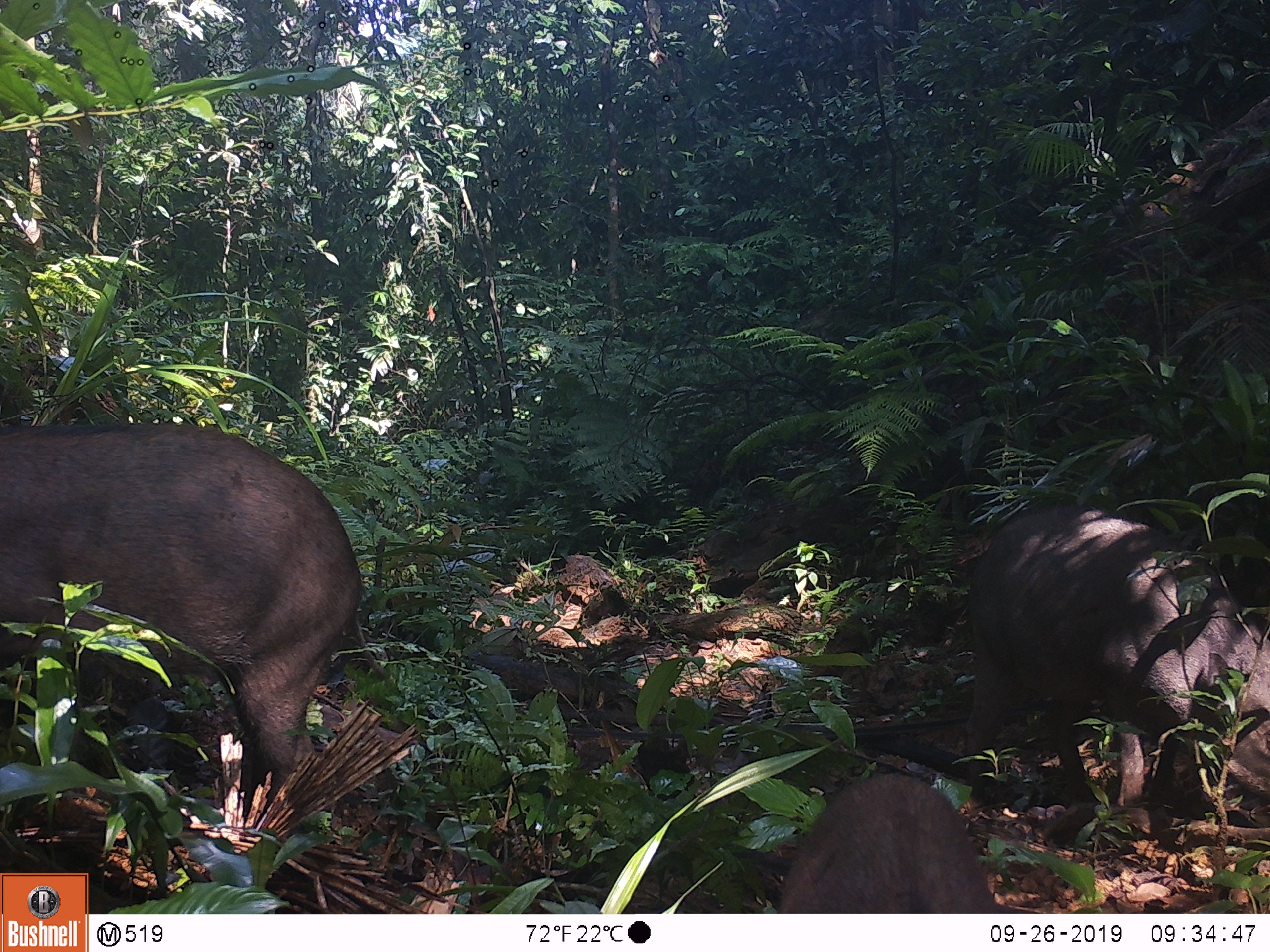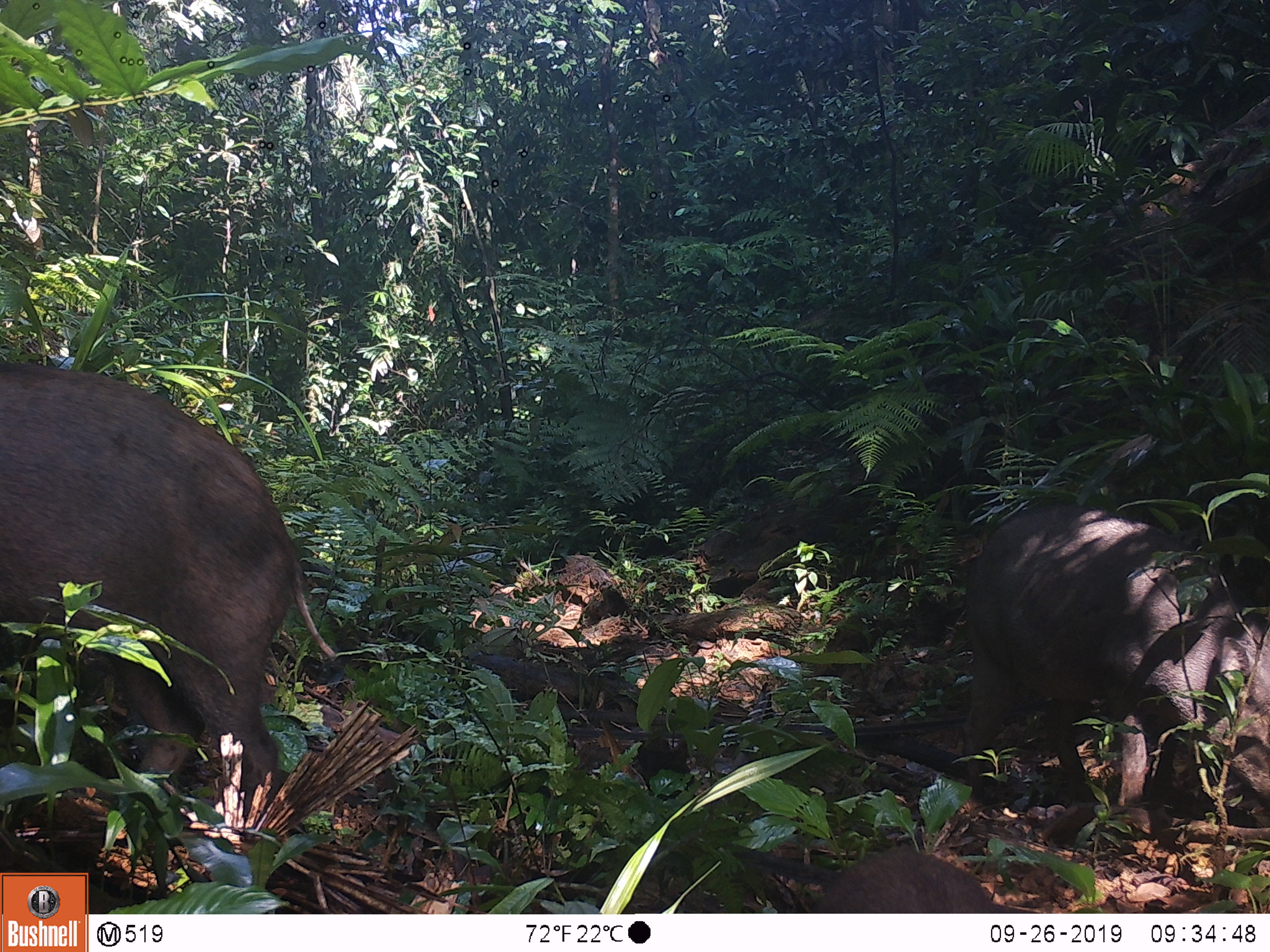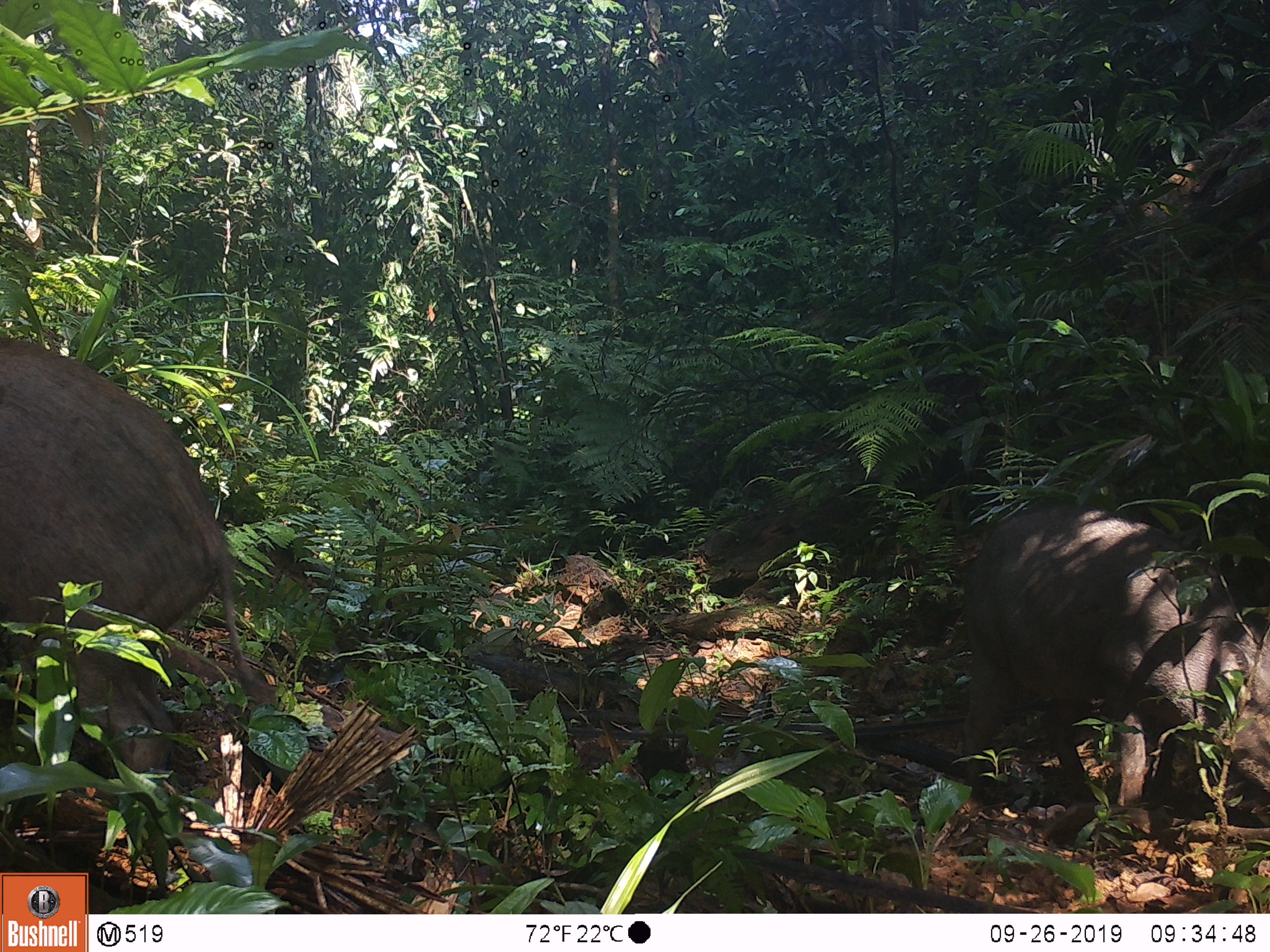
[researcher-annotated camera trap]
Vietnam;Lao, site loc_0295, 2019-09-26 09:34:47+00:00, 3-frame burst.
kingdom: Animalia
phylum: Chordata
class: Mammalia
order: Artiodactyla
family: Suidae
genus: Sus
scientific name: Sus scrofa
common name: eurasian wild pig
Eurasian wild pig (Sus scrofa). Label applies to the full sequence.